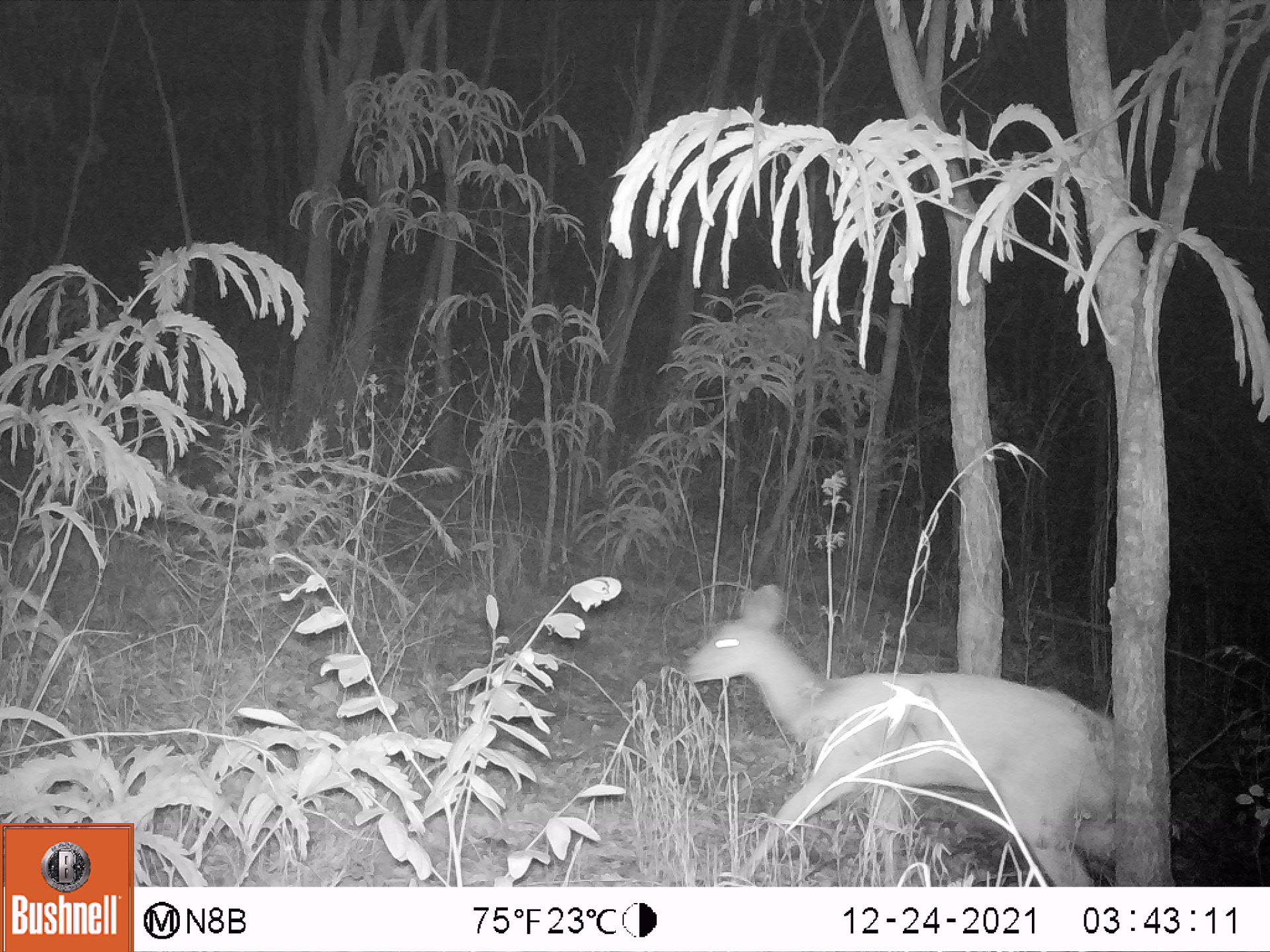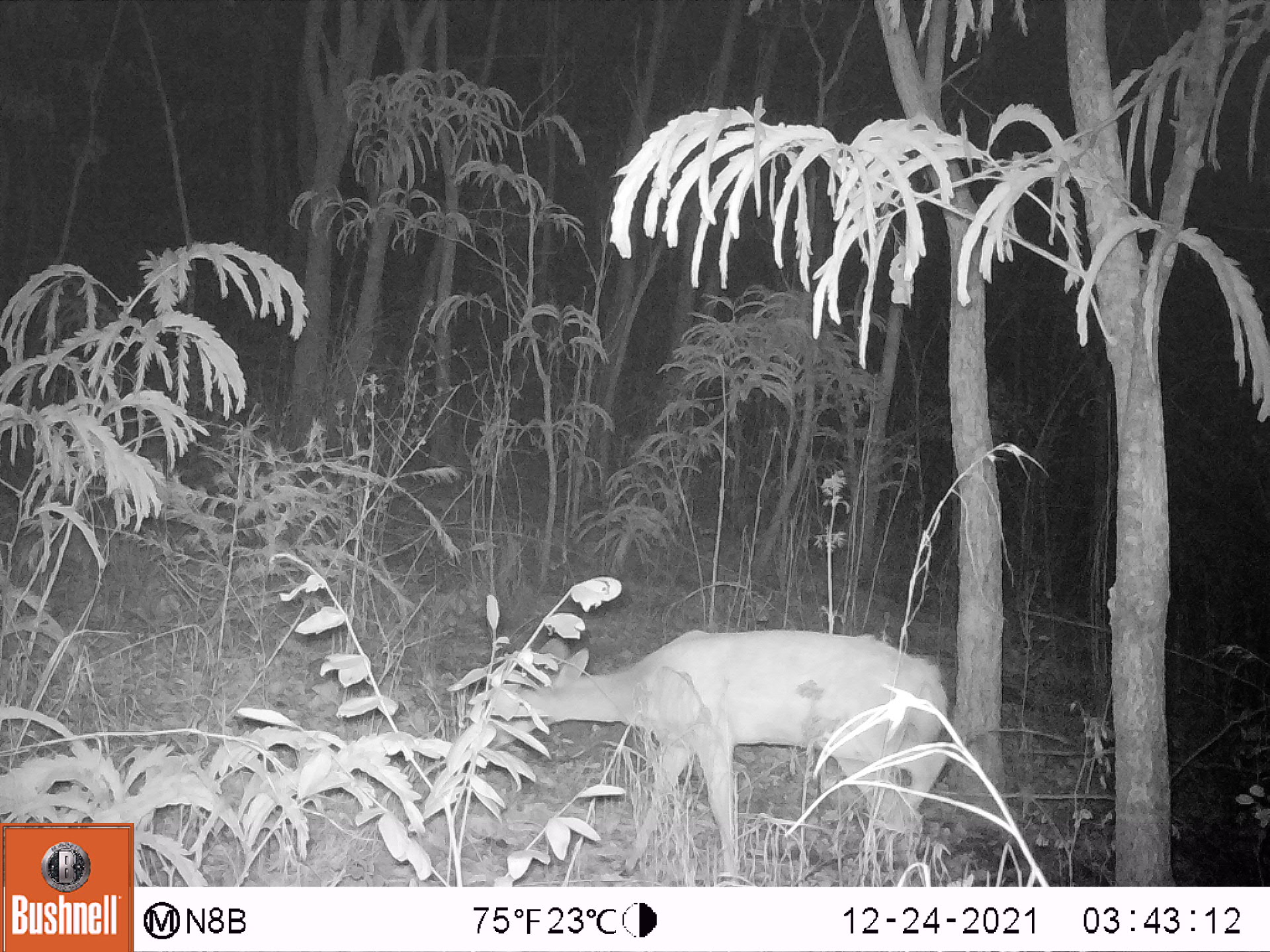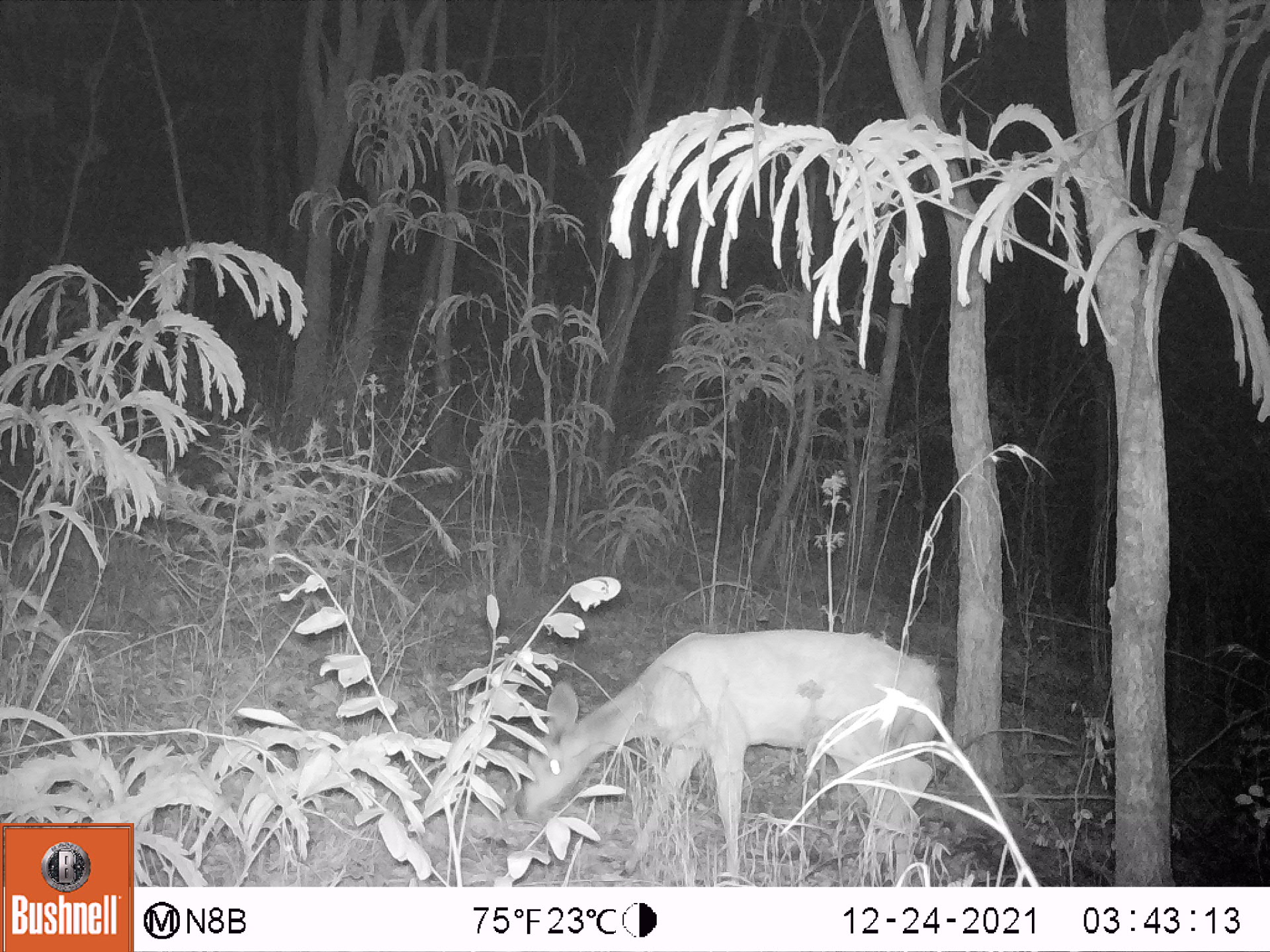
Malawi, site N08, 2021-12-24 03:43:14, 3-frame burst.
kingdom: Animalia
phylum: Chordata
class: Mammalia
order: Artiodactyla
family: Bovidae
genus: Tragelaphus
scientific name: Tragelaphus sylvaticus sylvaticus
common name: cape bushbuck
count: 1